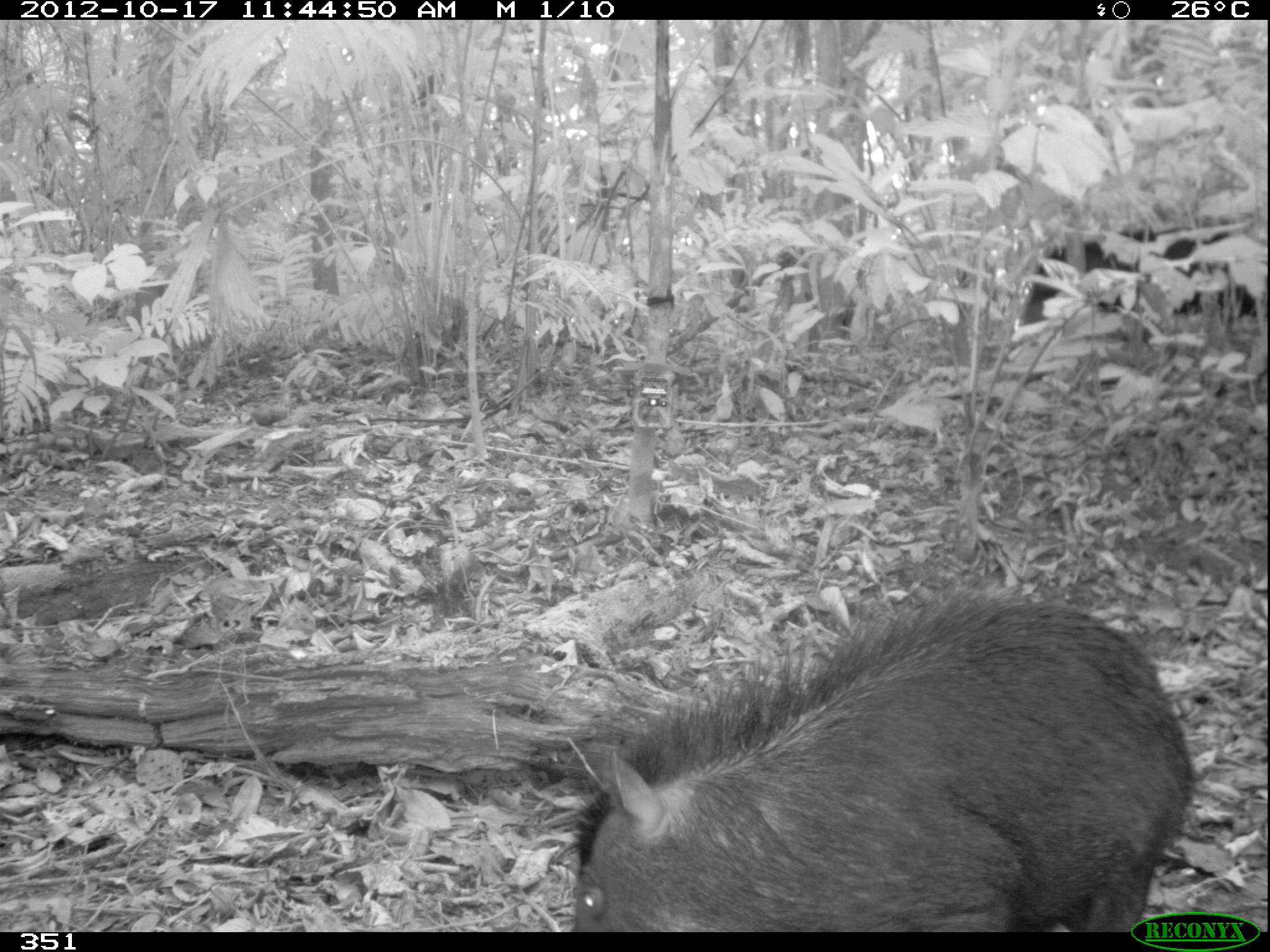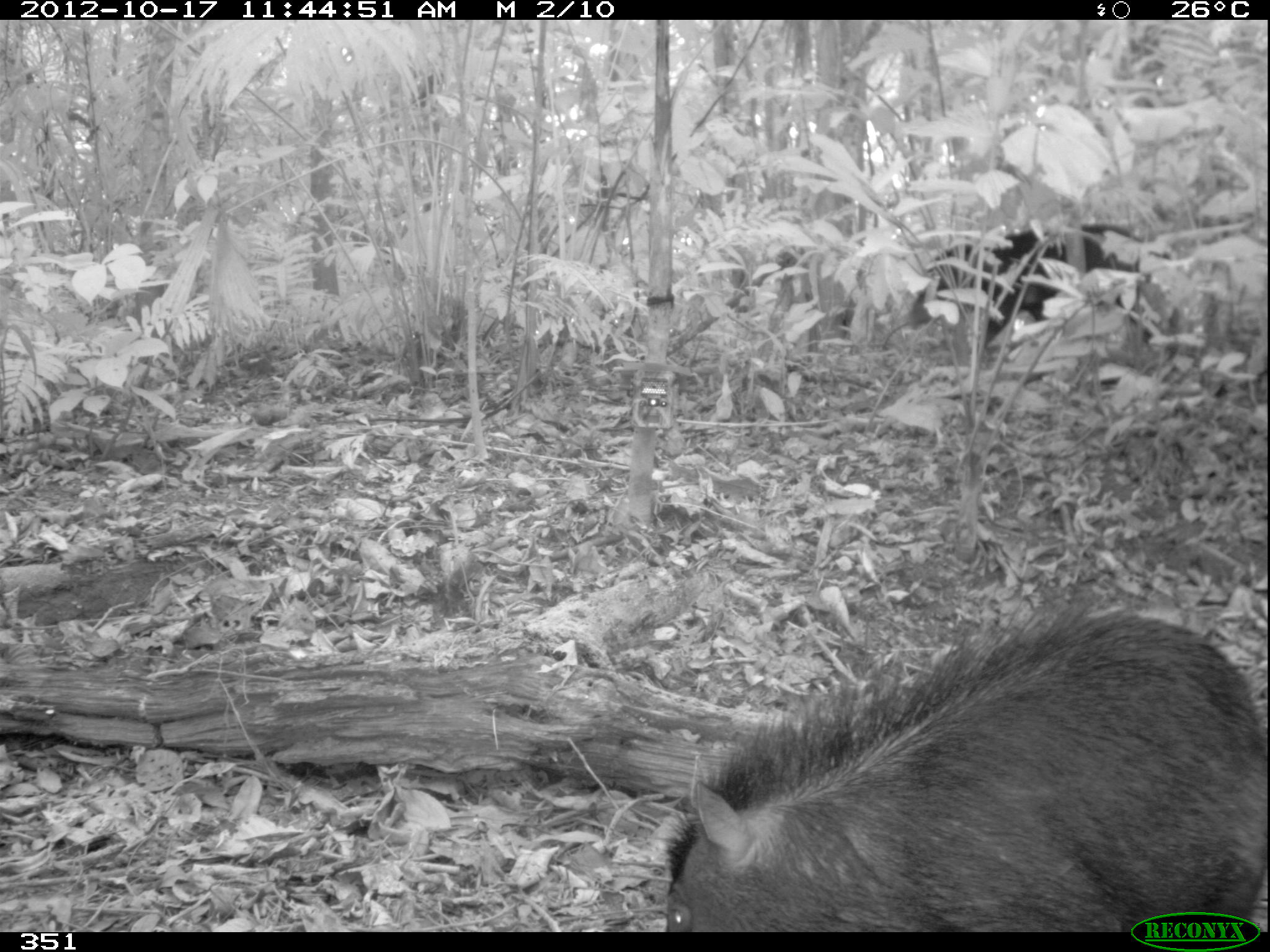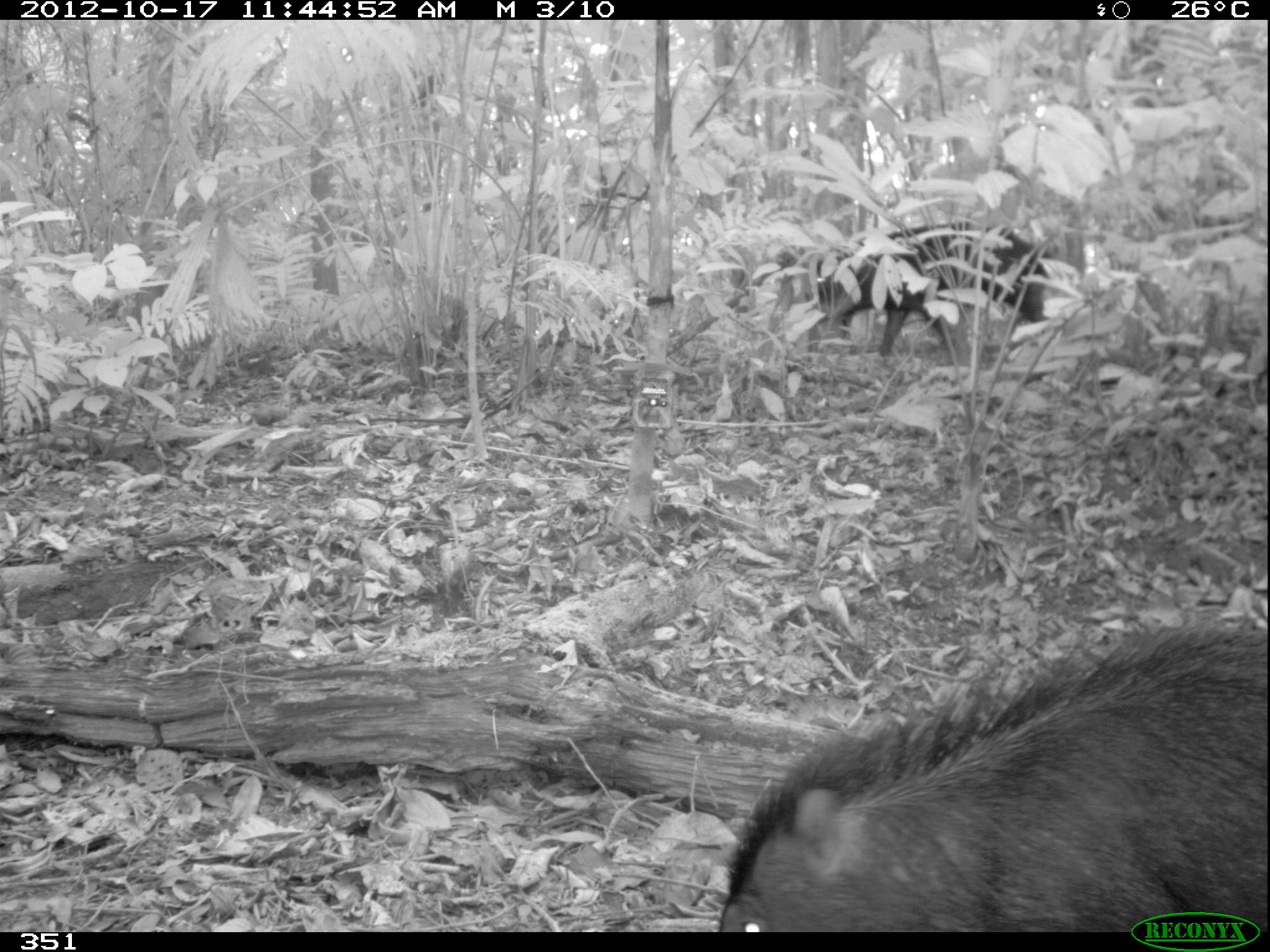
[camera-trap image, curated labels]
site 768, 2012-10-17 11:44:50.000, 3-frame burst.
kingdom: Animalia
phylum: Chordata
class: Mammalia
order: Artiodactyla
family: Tayassuidae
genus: Tayassu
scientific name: Tayassu pecari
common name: white-lipped peccary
Tayassu pecari (white-lipped peccary).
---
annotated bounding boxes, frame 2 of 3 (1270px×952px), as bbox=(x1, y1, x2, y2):
tayassu pecari: bbox=(658, 607, 1267, 931); bbox=(901, 219, 1172, 347)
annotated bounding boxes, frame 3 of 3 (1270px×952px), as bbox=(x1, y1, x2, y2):
tayassu pecari: bbox=(712, 616, 1270, 932); bbox=(815, 221, 1051, 359)